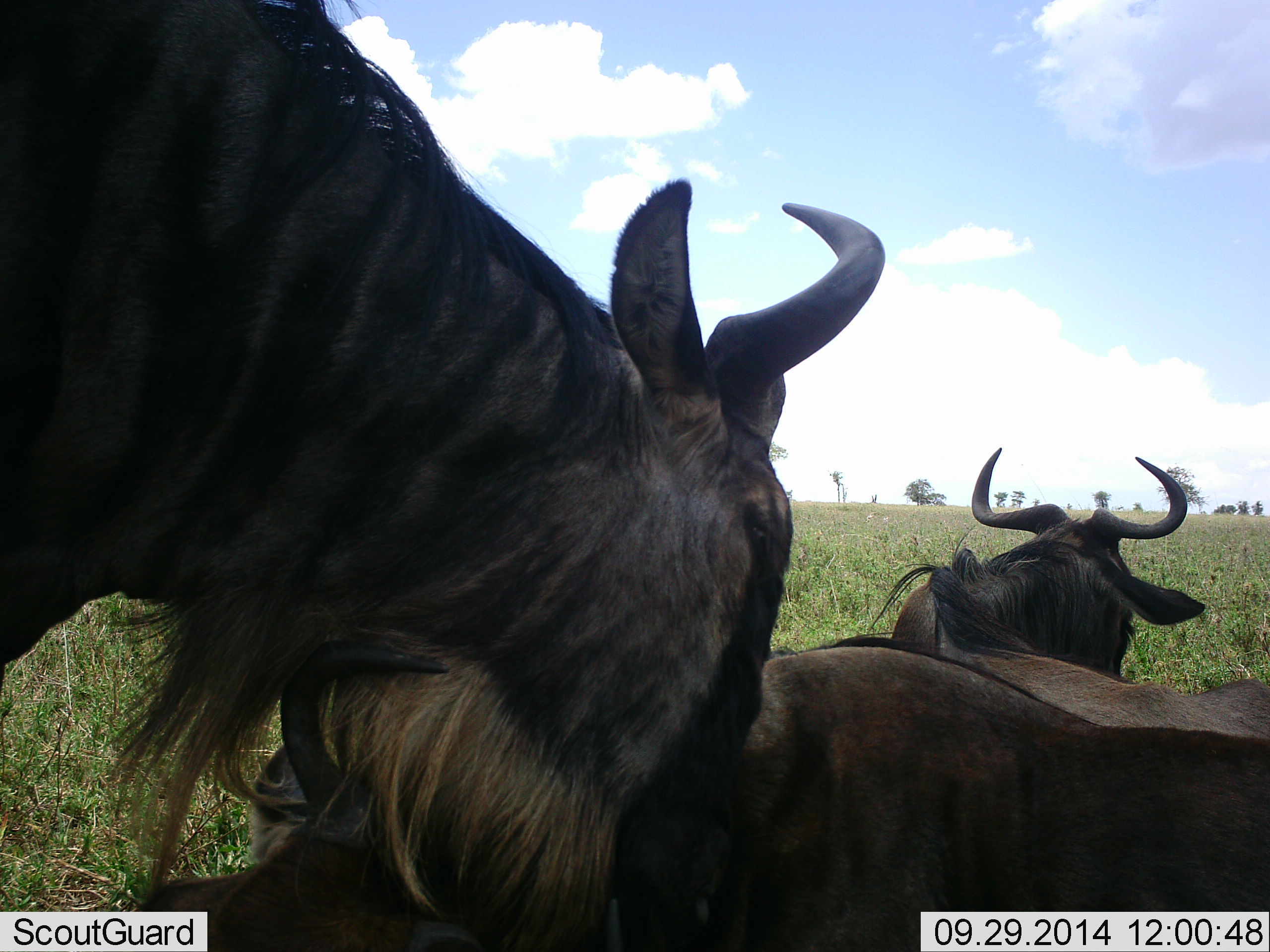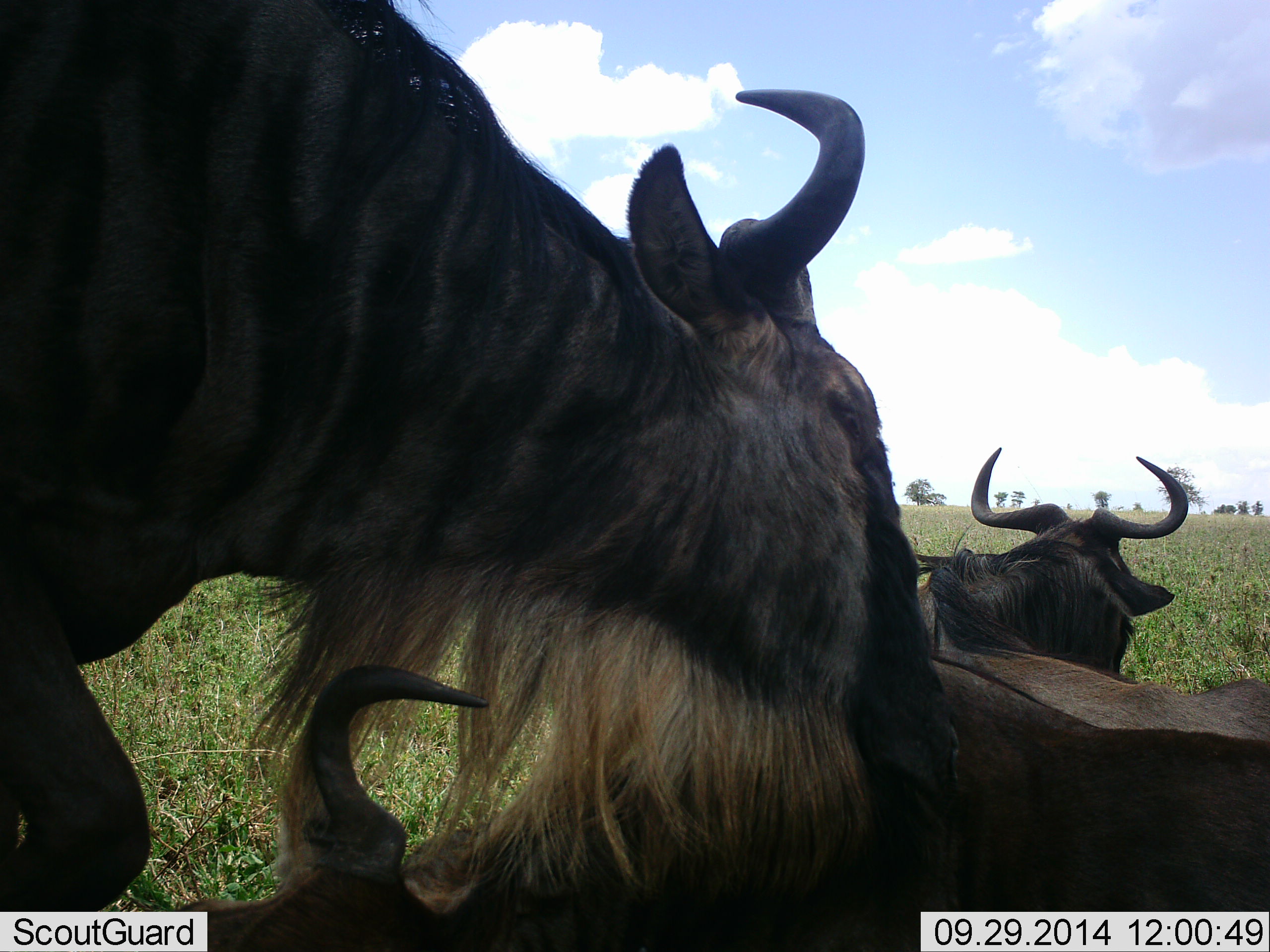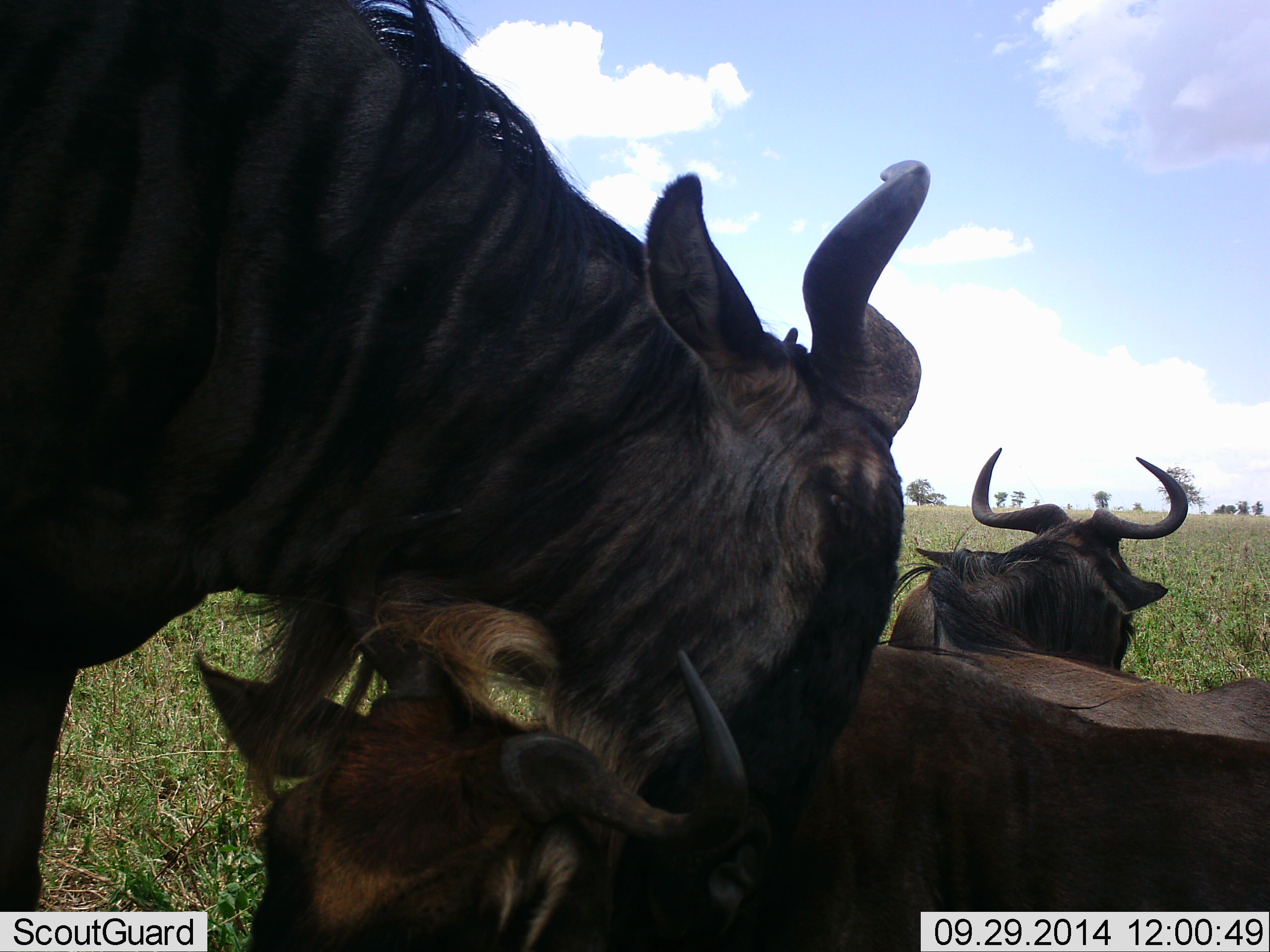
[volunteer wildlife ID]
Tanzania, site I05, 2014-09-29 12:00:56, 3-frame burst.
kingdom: Animalia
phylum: Chordata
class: Mammalia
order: Artiodactyla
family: Bovidae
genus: Connochaetes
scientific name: Connochaetes taurinus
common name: blue wildebeest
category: wildebeest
Wildebeest (blue wildebeest) (Connochaetes taurinus), count 3. Behavior (volunteer vote fractions): standing 90%, resting 100%, moving 0%, interacting 40%. Young present (vote fraction): 0%. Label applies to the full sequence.